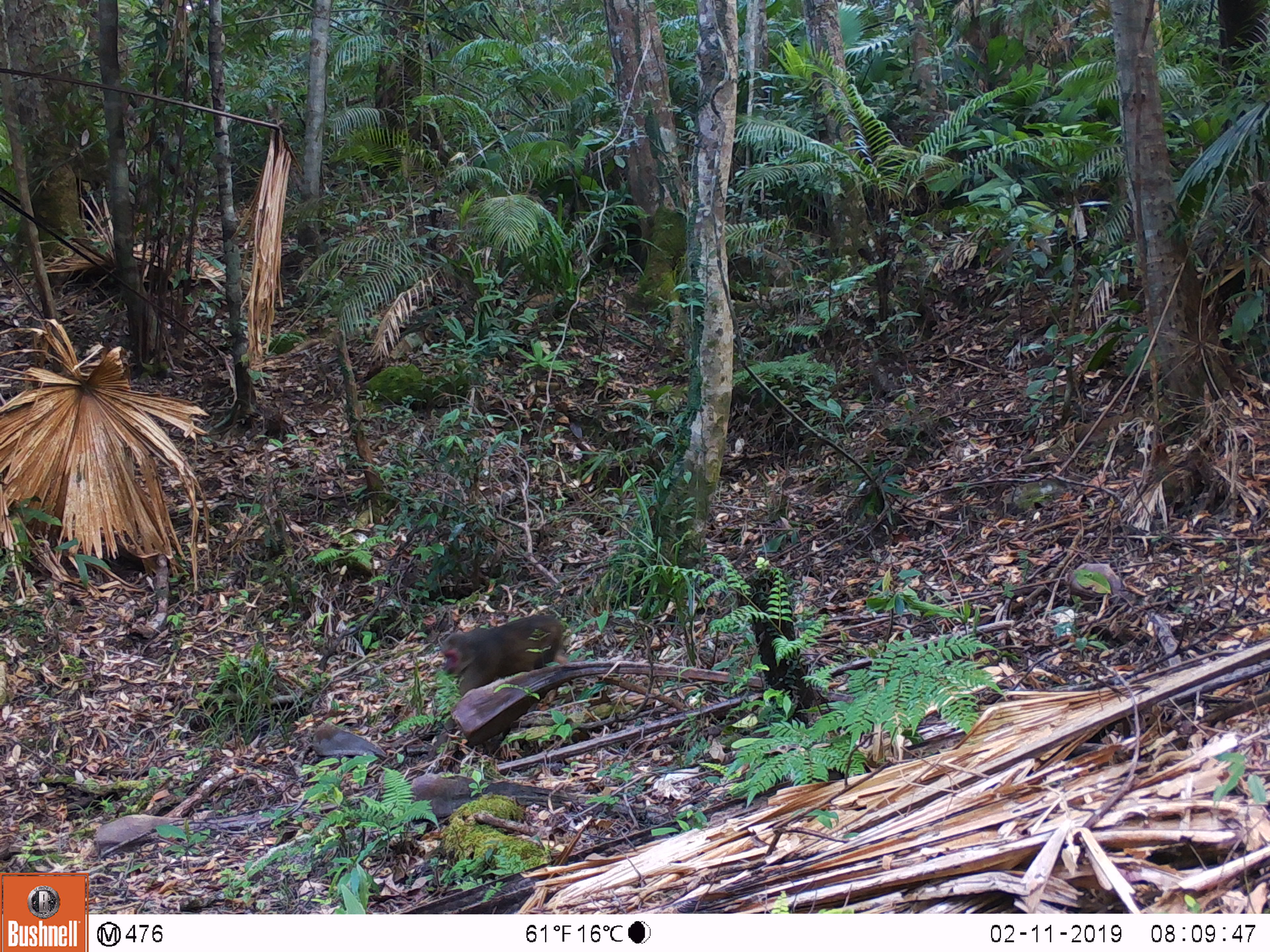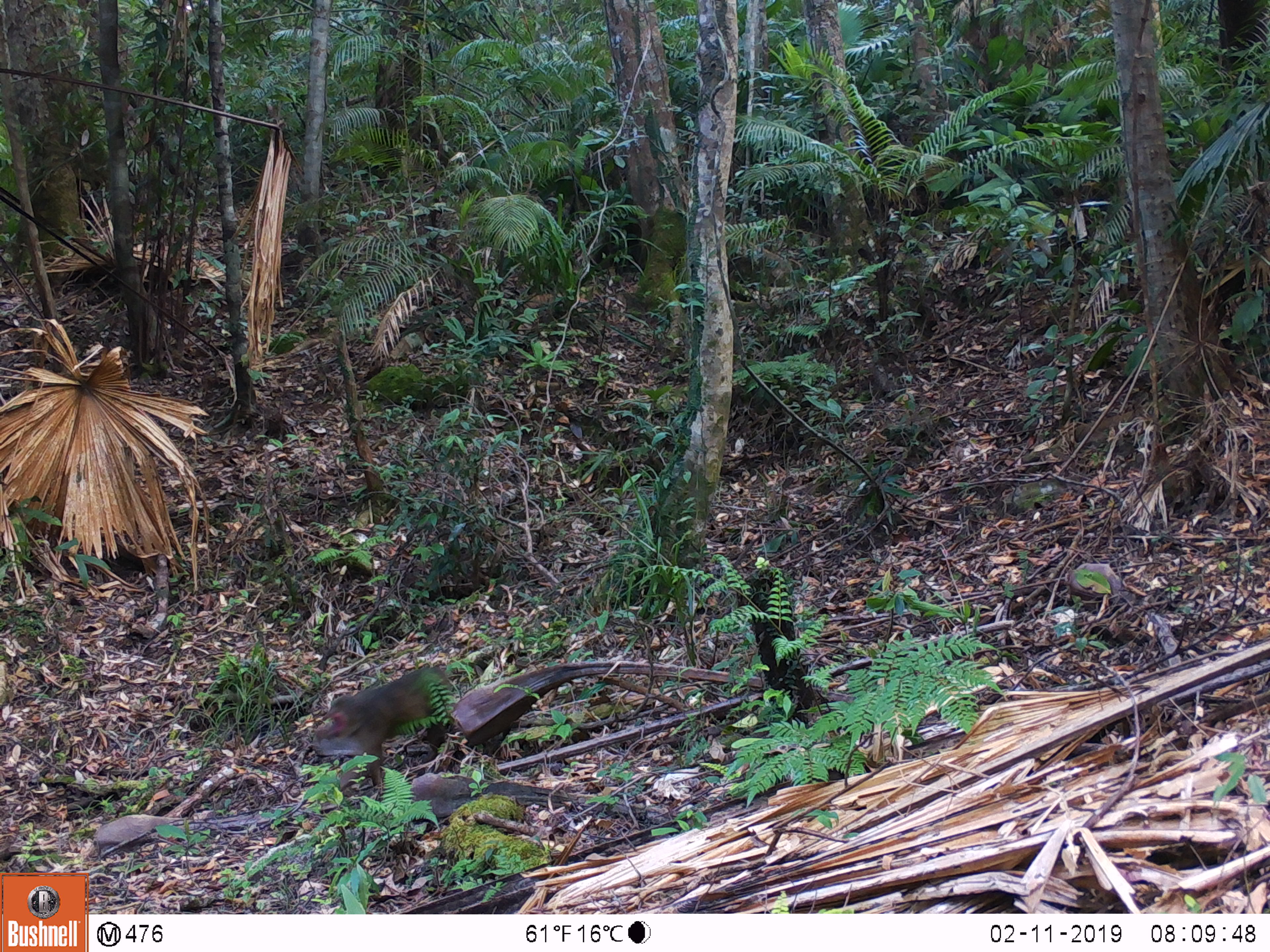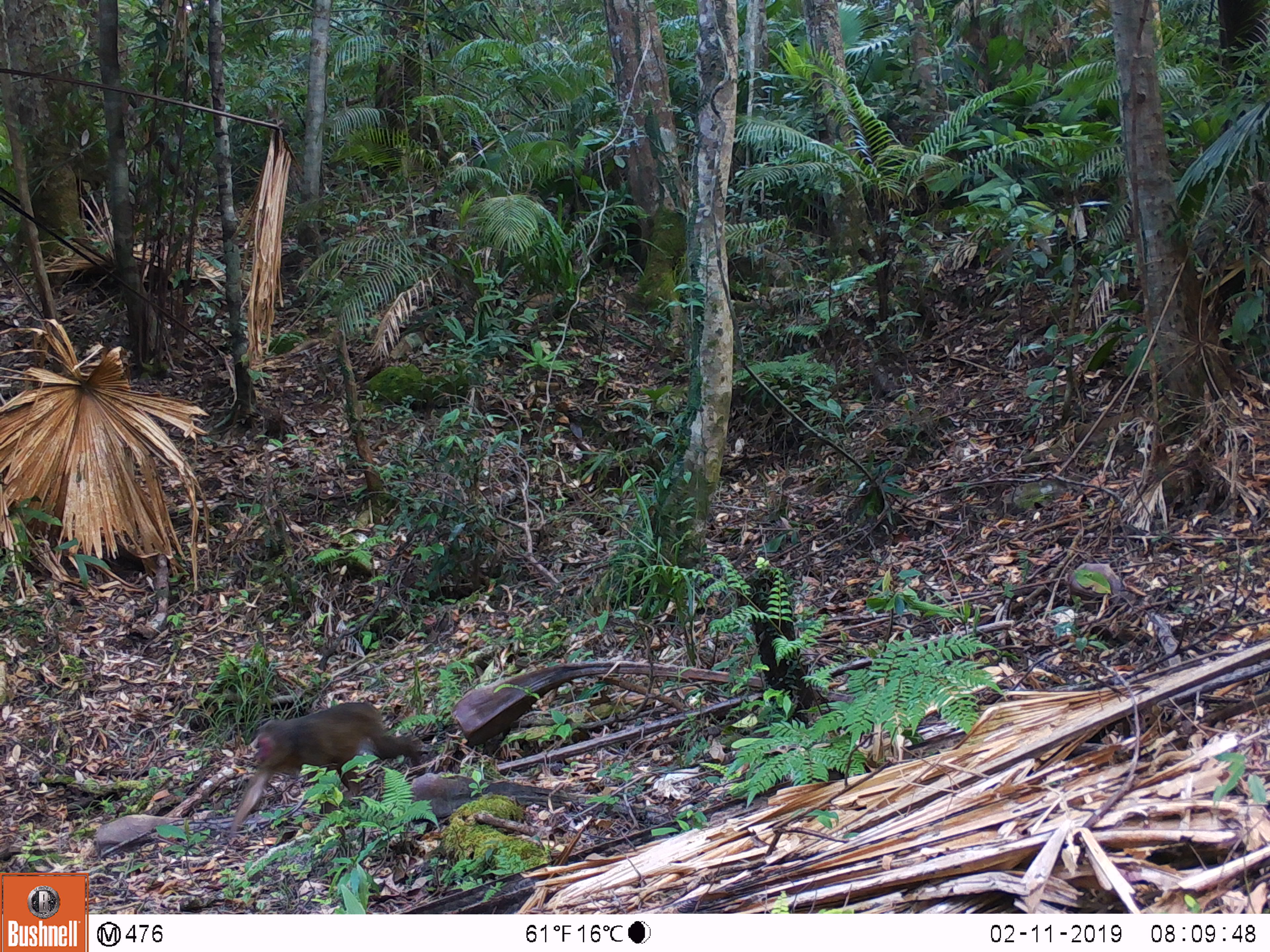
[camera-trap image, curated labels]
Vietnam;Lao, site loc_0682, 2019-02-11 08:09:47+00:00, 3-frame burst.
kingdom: Animalia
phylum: Chordata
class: Mammalia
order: Primates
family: Cercopithecidae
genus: Macaca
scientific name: Macaca arctoides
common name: stump-tailed macaque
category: stump tailed macaque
Stump tailed macaque (stump-tailed macaque) (Macaca arctoides). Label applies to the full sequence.